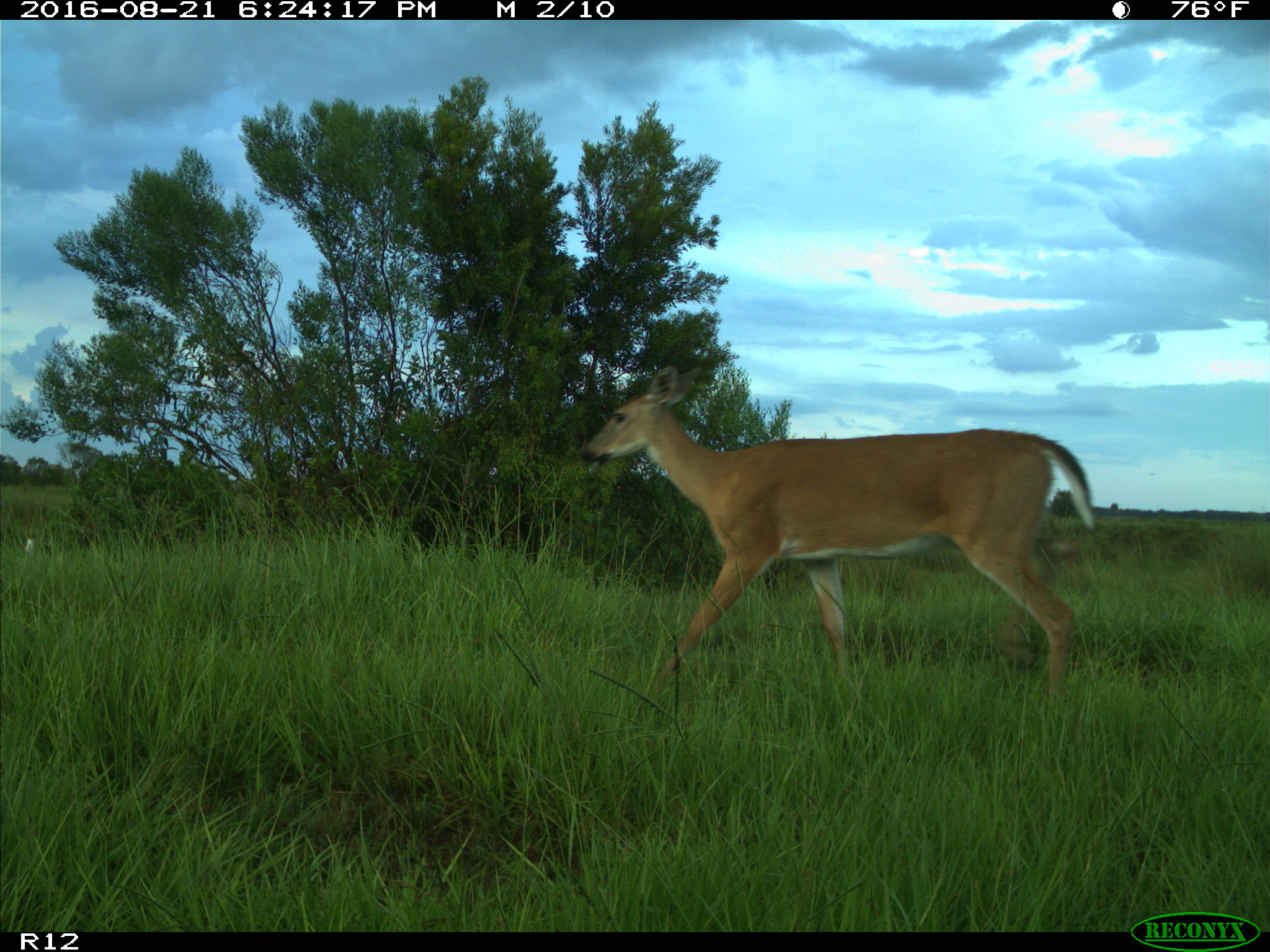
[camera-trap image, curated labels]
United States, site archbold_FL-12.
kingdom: Animalia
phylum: Chordata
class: Mammalia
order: Artiodactyla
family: Cervidae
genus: Odocoileus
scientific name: Odocoileus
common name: deer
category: unidentified deer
Unidentified deer (deer) (Odocoileus).